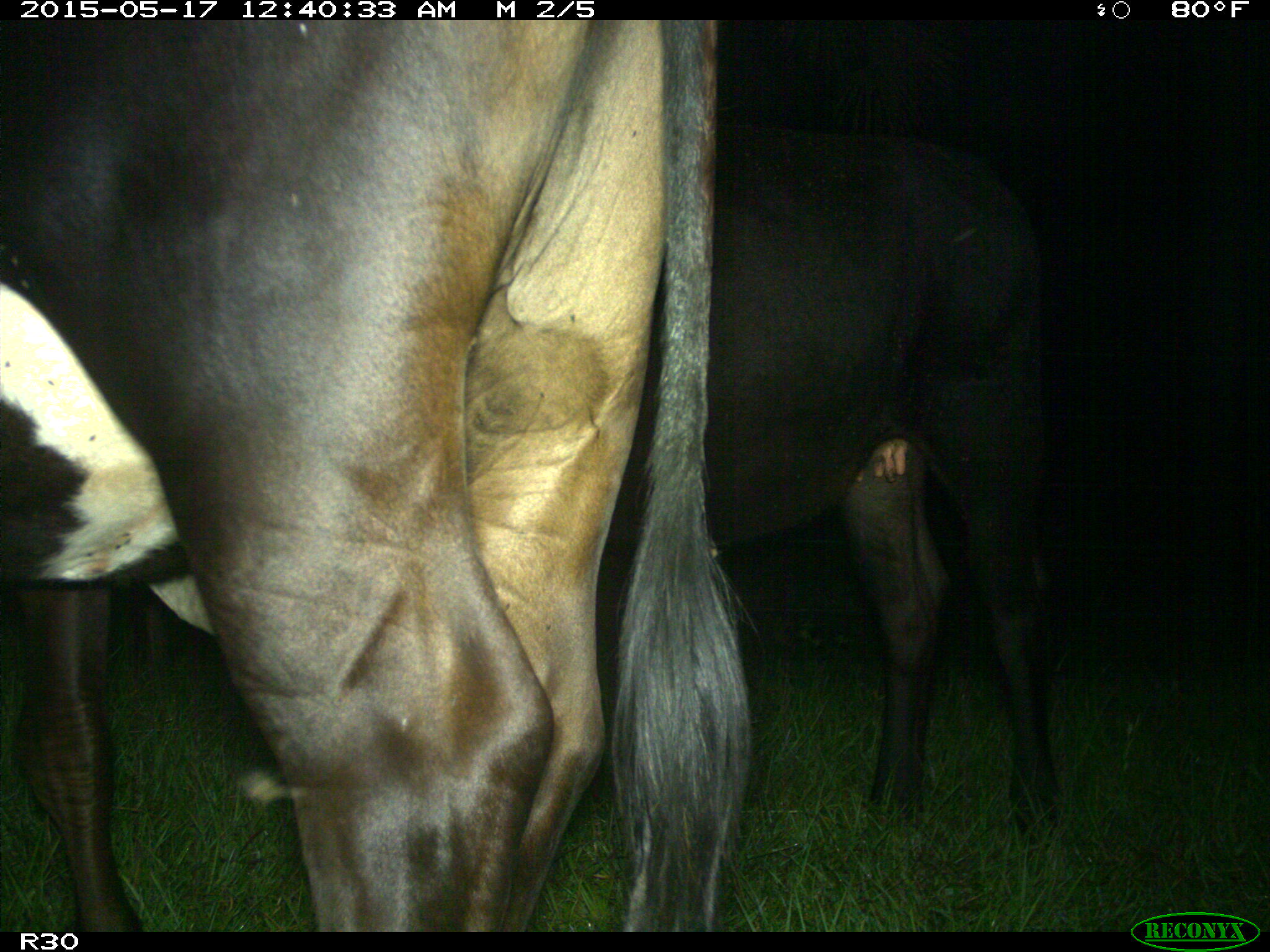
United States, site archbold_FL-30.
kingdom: Animalia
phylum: Chordata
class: Mammalia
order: Artiodactyla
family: Bovidae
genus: Bos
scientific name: Bos taurus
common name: domestic cow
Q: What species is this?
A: Bos taurus (domestic cow).